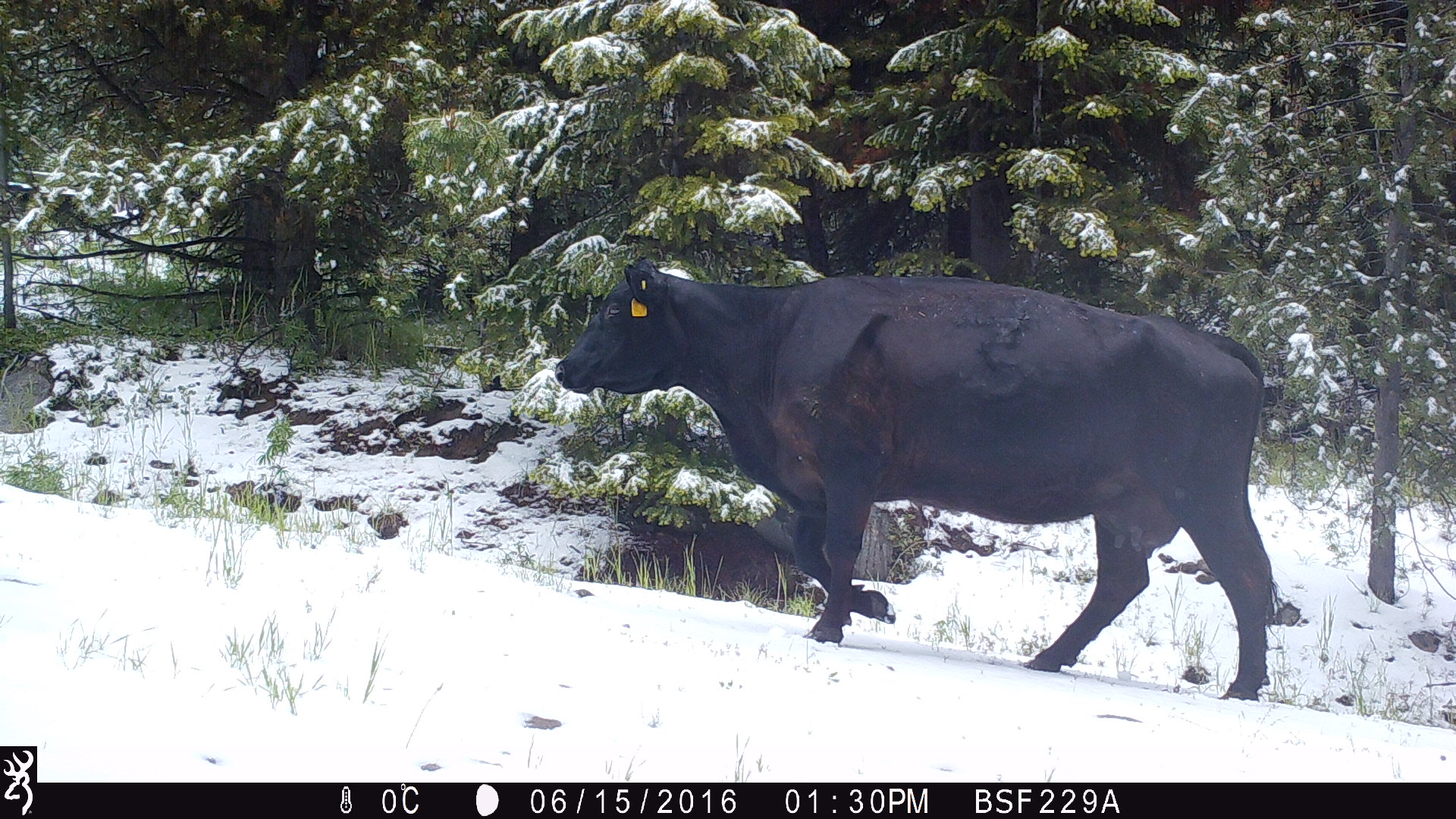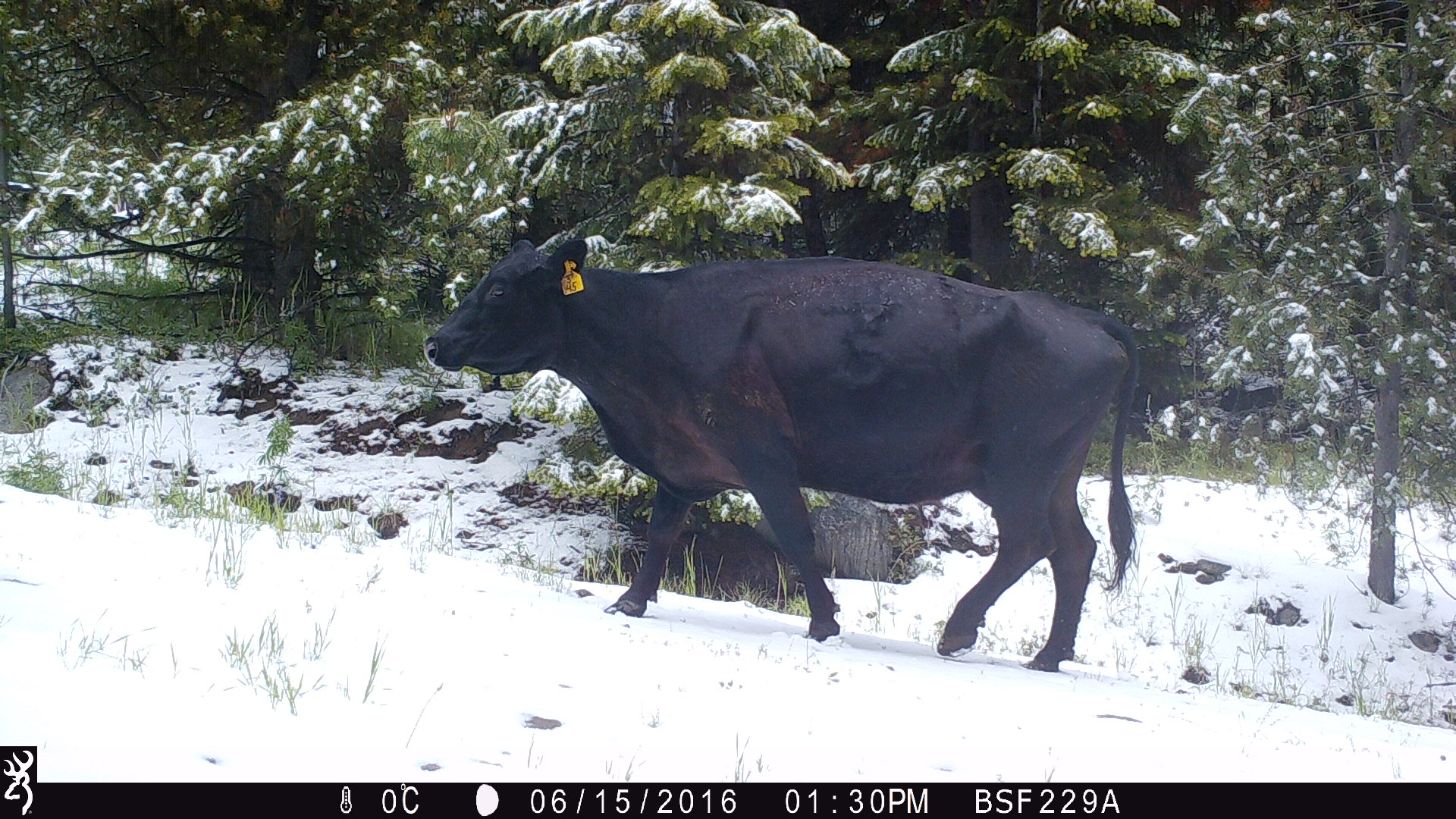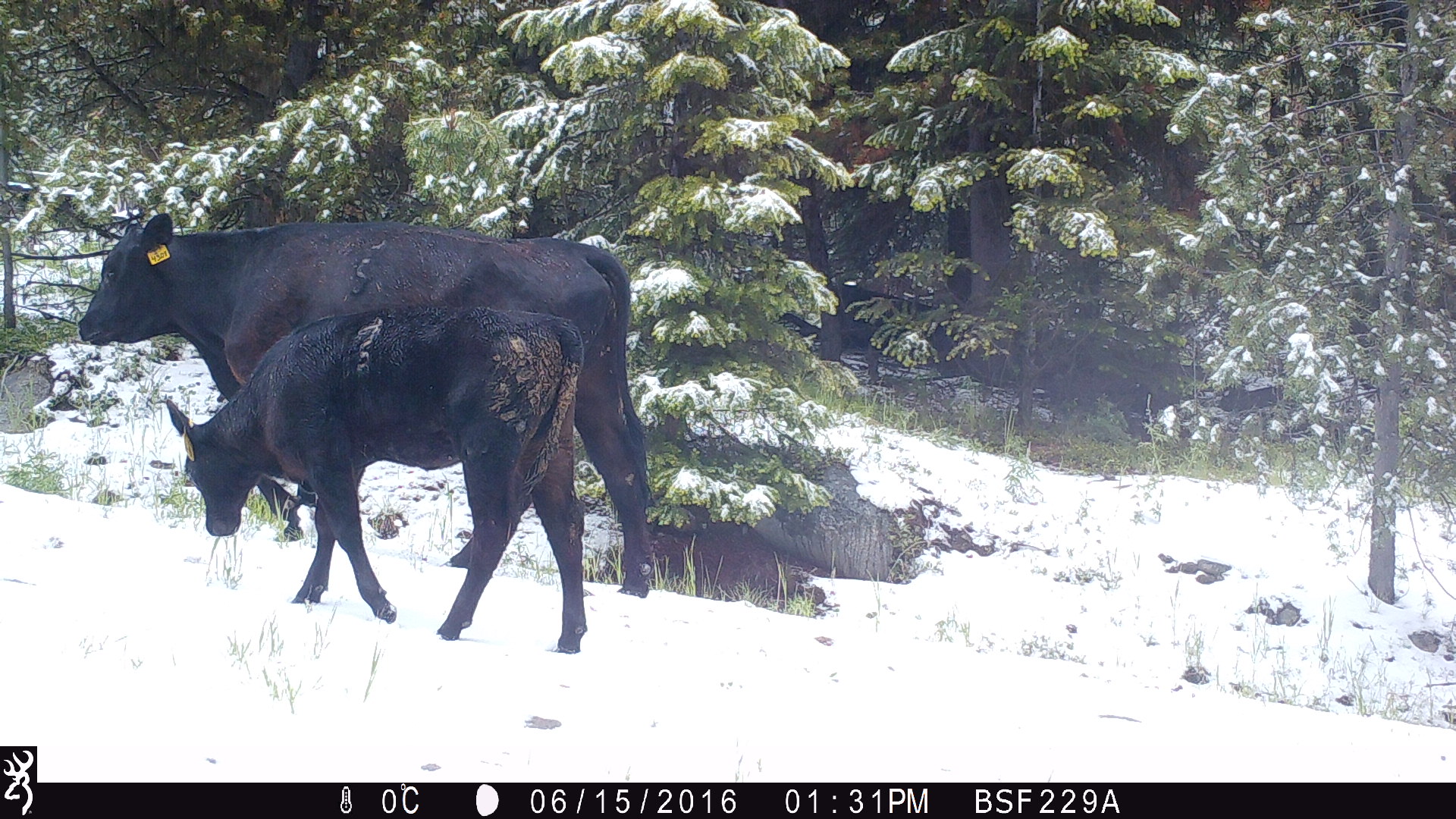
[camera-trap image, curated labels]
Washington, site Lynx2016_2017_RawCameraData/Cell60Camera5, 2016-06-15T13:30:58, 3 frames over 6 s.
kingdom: Animalia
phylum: Chordata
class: Mammalia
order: Artiodactyla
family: Bovidae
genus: Bos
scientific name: Bos taurus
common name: domestic cattle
Domestic cattle (Bos taurus). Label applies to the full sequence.